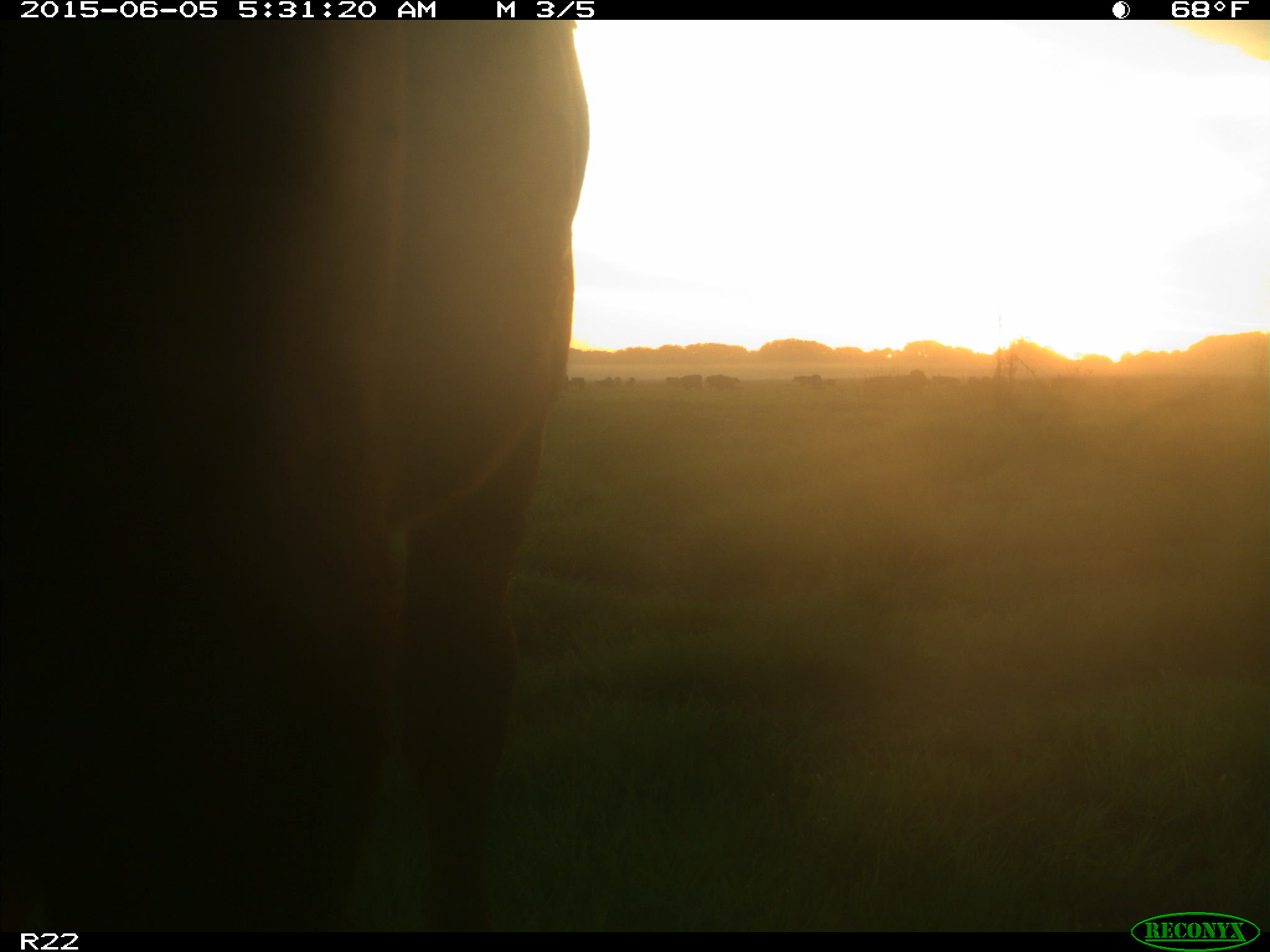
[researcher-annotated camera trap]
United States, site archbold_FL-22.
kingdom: Animalia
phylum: Chordata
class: Mammalia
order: Artiodactyla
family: Bovidae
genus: Bos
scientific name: Bos taurus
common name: domestic cow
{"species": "Bos taurus (domestic cow)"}